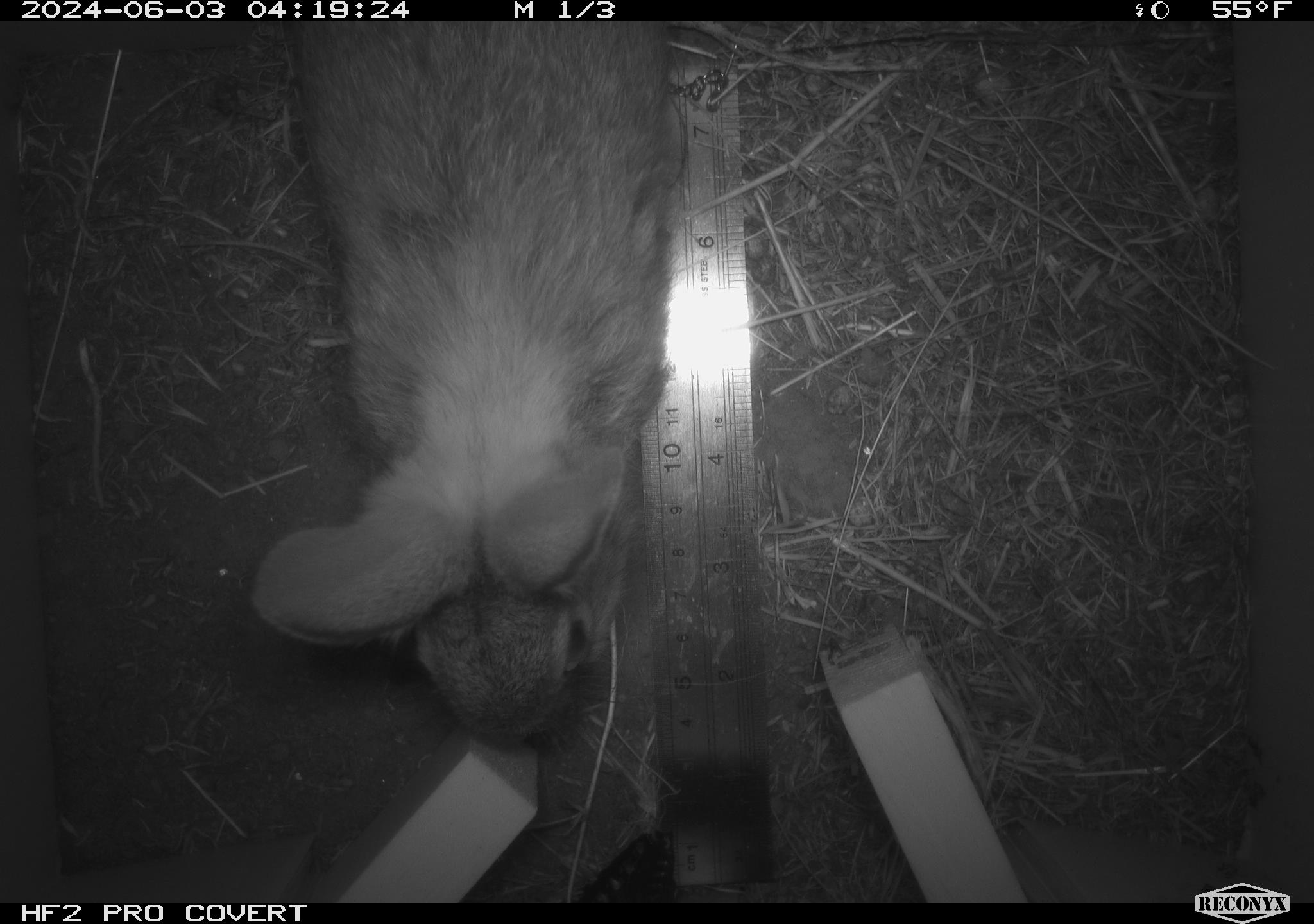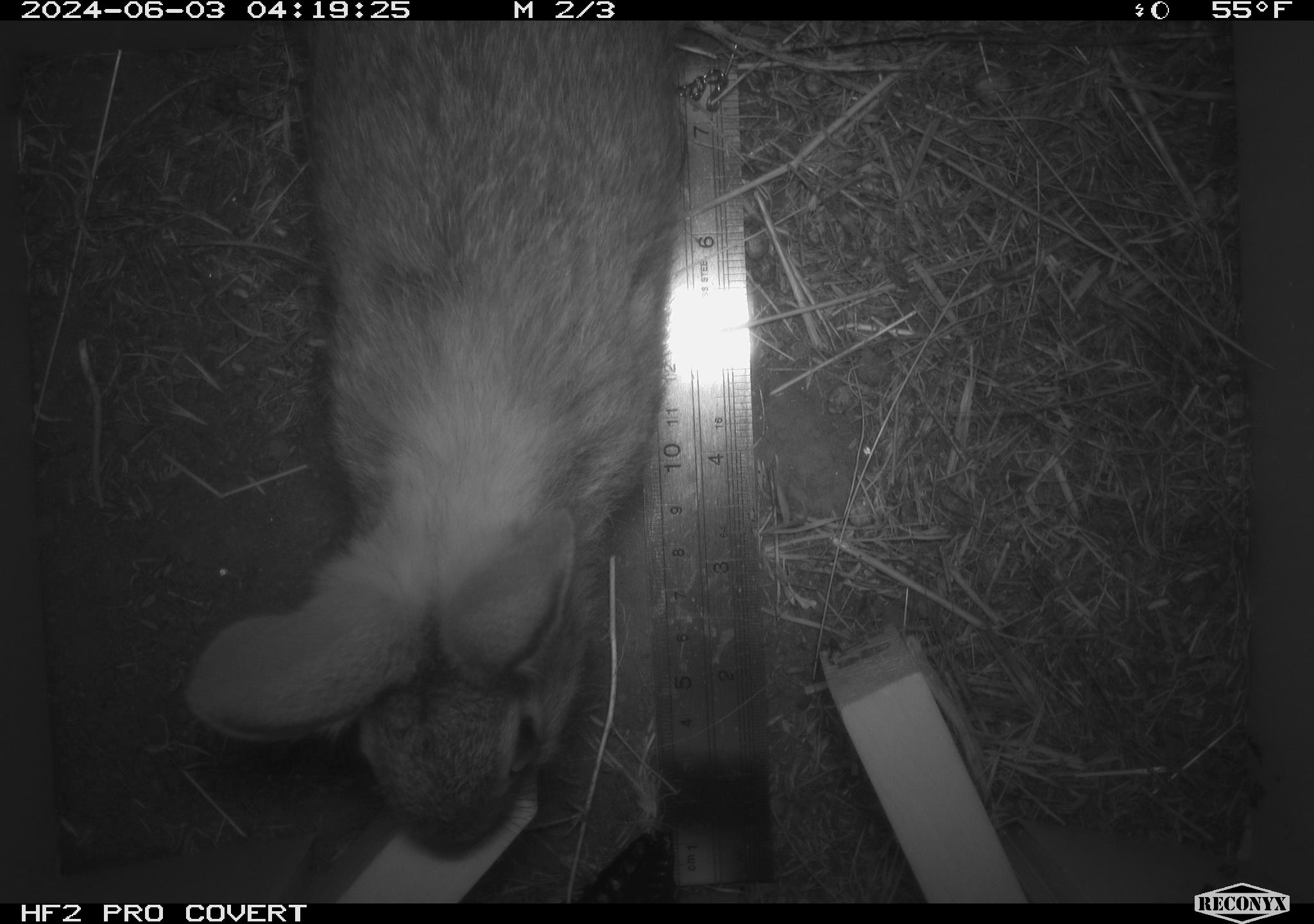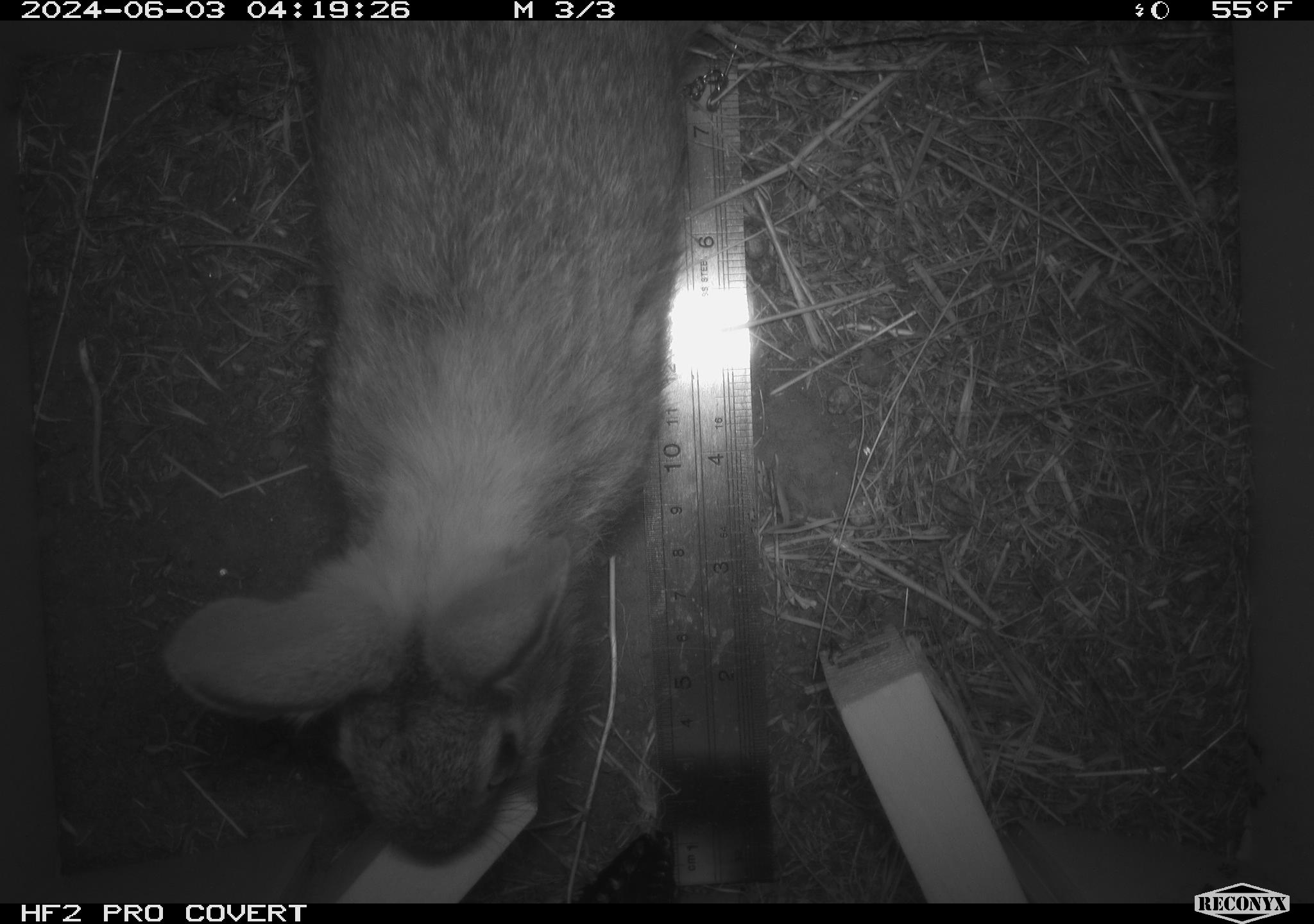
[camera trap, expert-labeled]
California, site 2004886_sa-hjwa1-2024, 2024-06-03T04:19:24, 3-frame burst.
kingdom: Animalia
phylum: Chordata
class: Mammalia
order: Lagomorpha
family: Leporidae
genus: Sylvilagus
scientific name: Sylvilagus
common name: cottontail rabbits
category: sylvilagus species